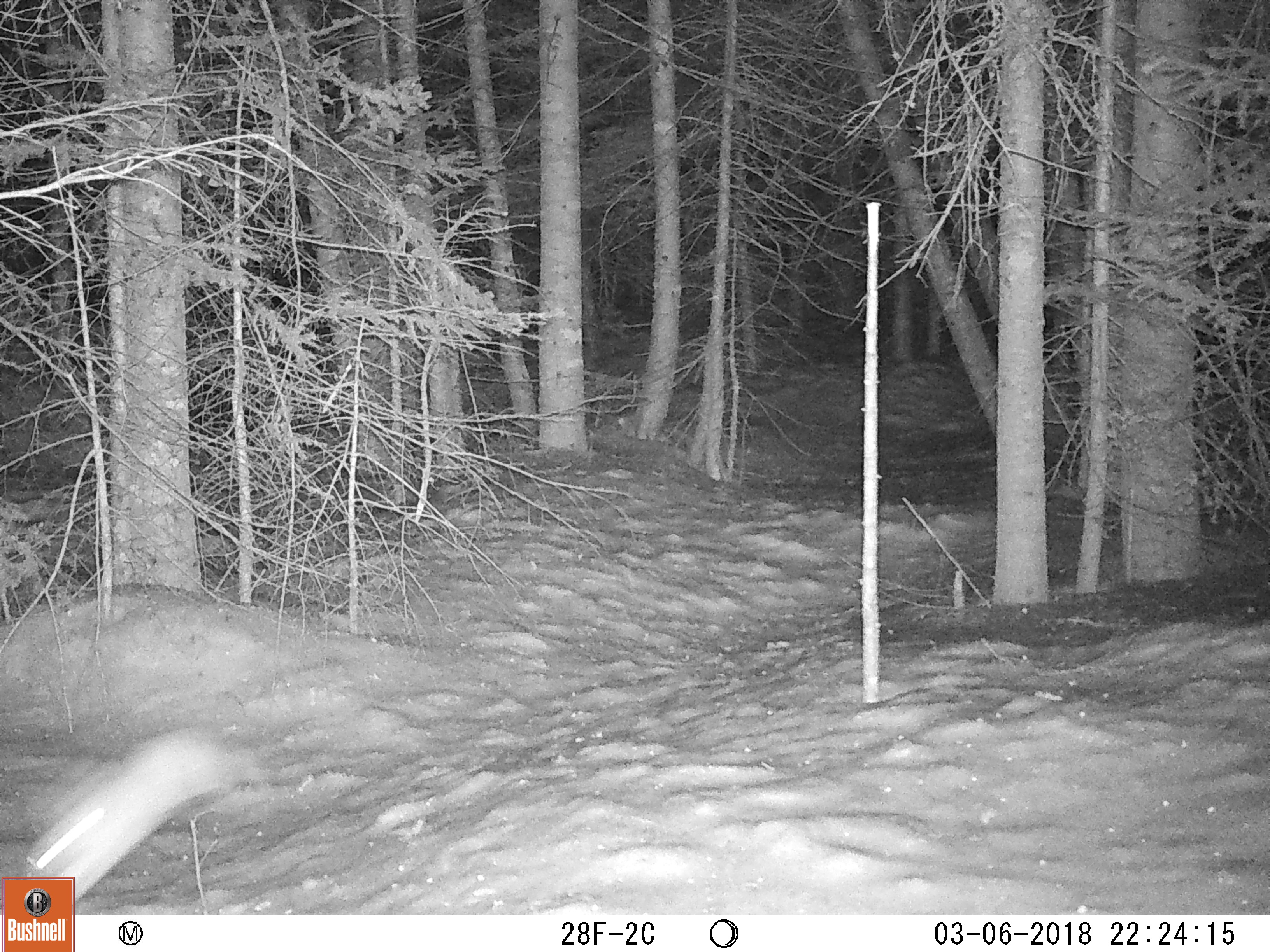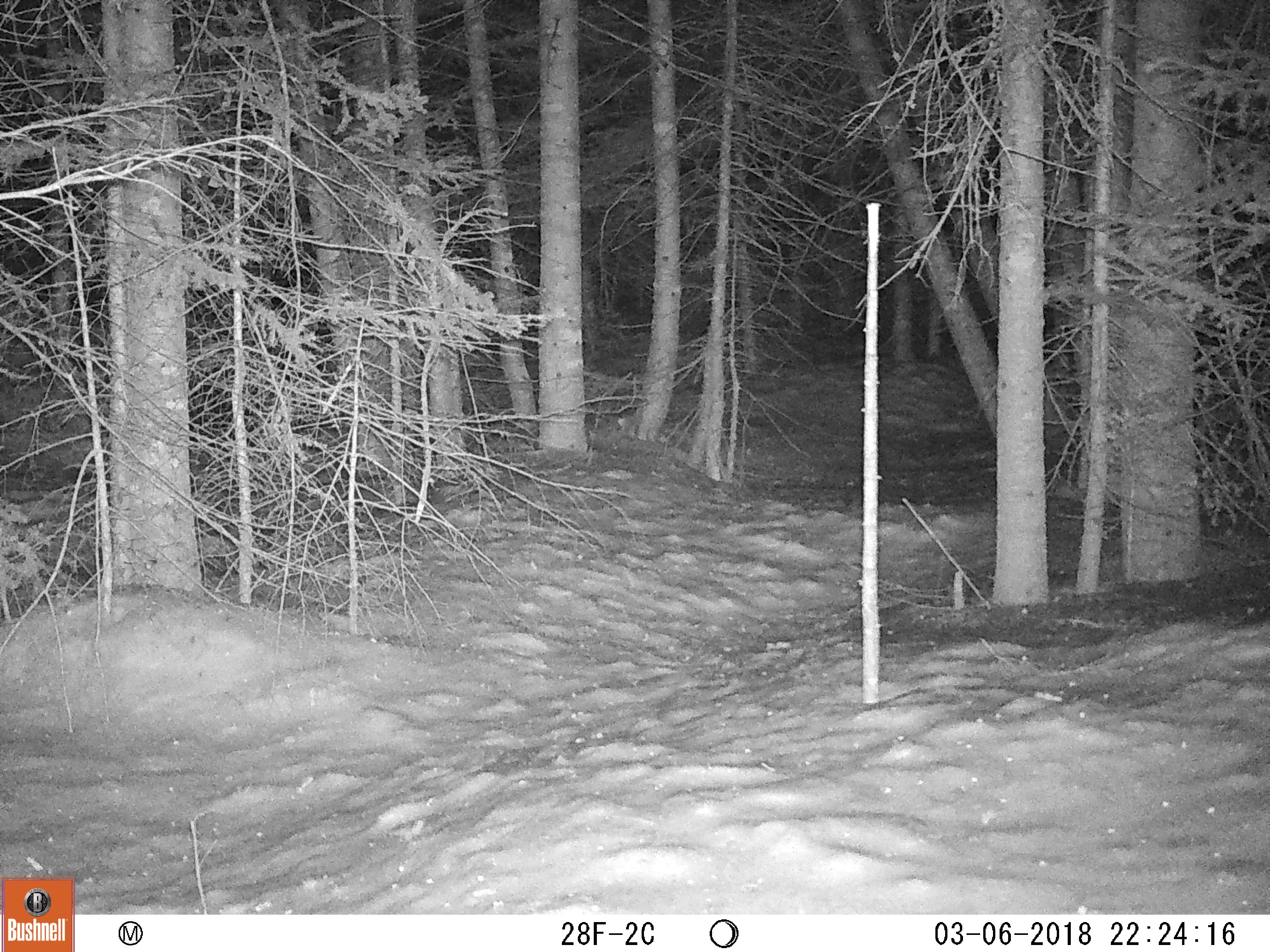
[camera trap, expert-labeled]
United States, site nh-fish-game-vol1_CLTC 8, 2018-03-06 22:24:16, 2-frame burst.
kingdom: Animalia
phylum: Chordata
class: Mammalia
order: Lagomorpha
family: Leporidae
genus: Lepus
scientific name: Lepus americanus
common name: snowshoe hare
Snowshoe hare (Lepus americanus).